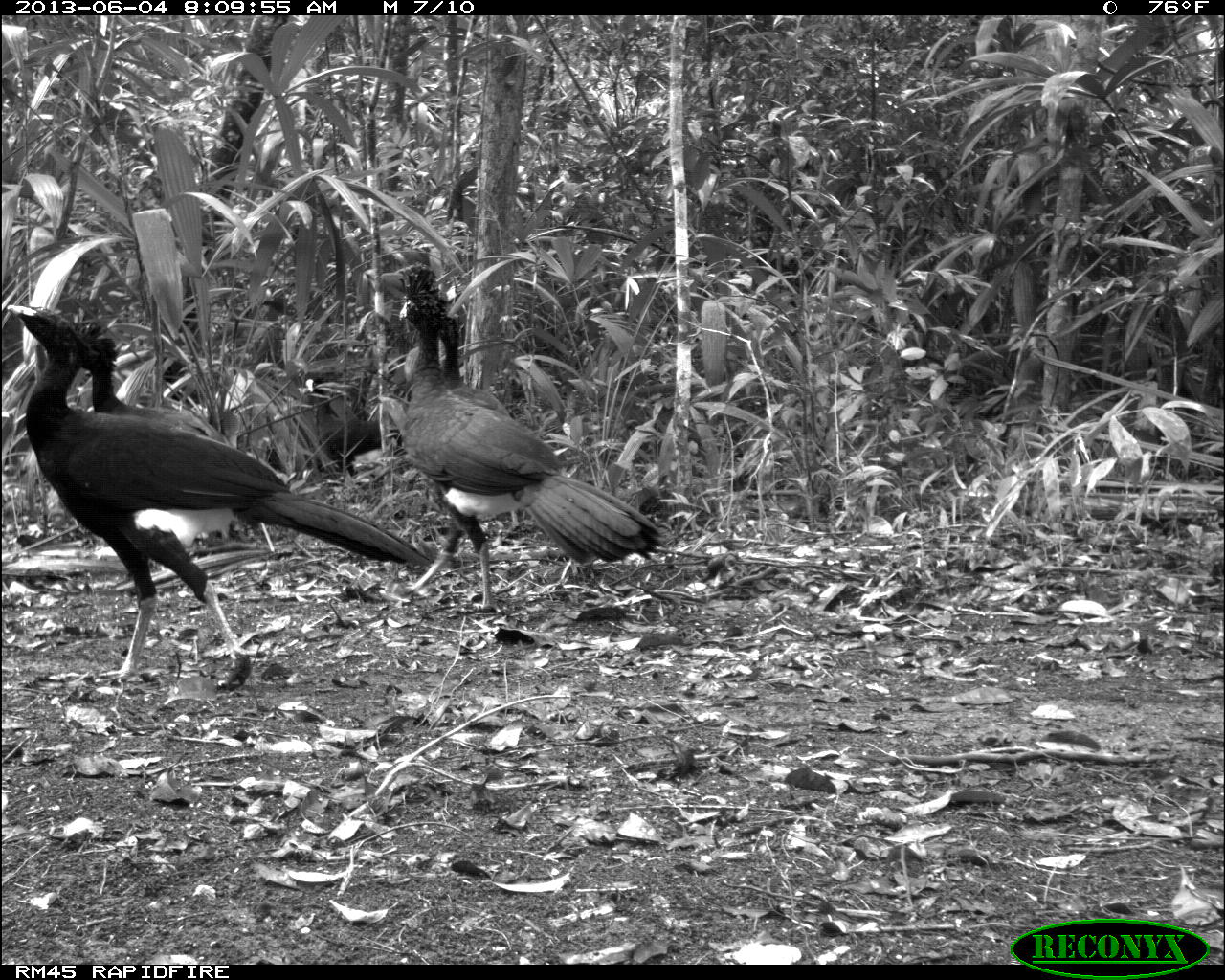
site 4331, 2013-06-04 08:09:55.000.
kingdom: Animalia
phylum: Chordata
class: Aves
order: Galliformes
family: Cracidae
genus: Crax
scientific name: Crax rubra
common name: great curassow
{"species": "Crax rubra (great curassow)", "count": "4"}